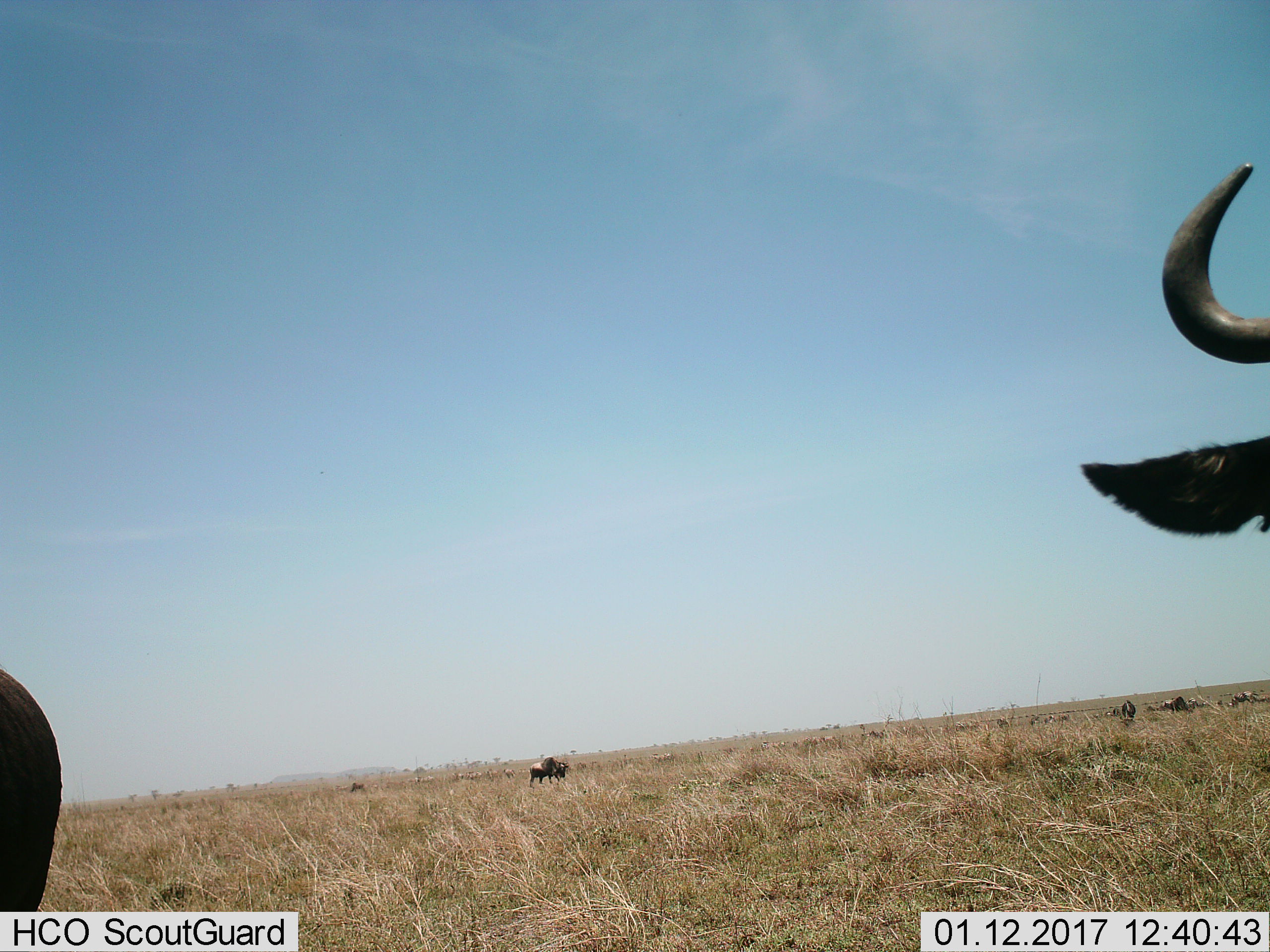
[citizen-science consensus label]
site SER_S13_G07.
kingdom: Animalia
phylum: Chordata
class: Mammalia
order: Artiodactyla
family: Bovidae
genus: Connochaetes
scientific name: Connochaetes taurinus taurinus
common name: blue wildebeest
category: wildebeestblue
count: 5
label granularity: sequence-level